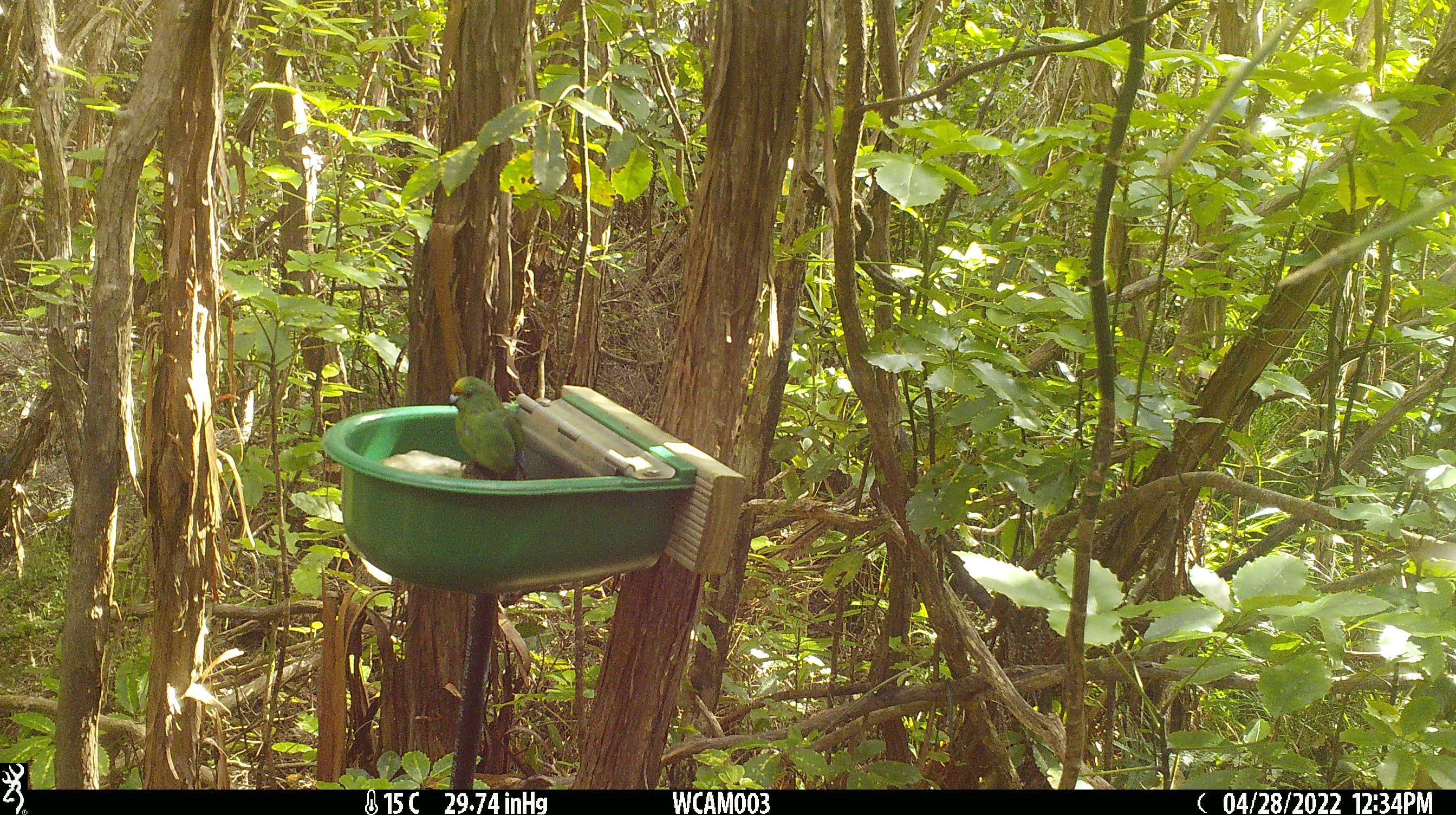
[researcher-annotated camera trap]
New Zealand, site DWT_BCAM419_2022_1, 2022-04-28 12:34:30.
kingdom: Animalia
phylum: Chordata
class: Aves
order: Psittaciformes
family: Psittaculidae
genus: Cyanoramphus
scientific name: Cyanoramphus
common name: parakeet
Parakeet (Cyanoramphus).